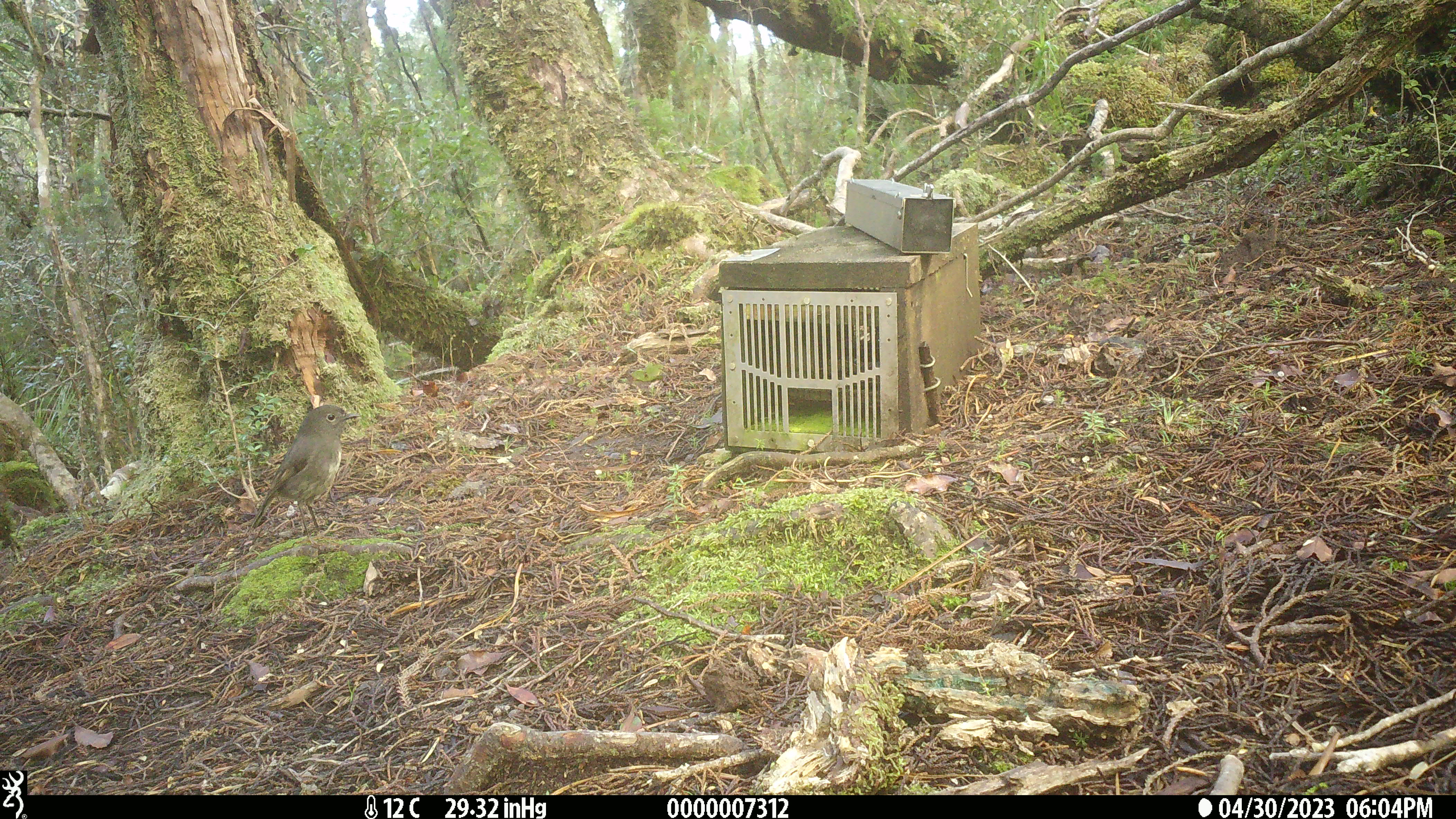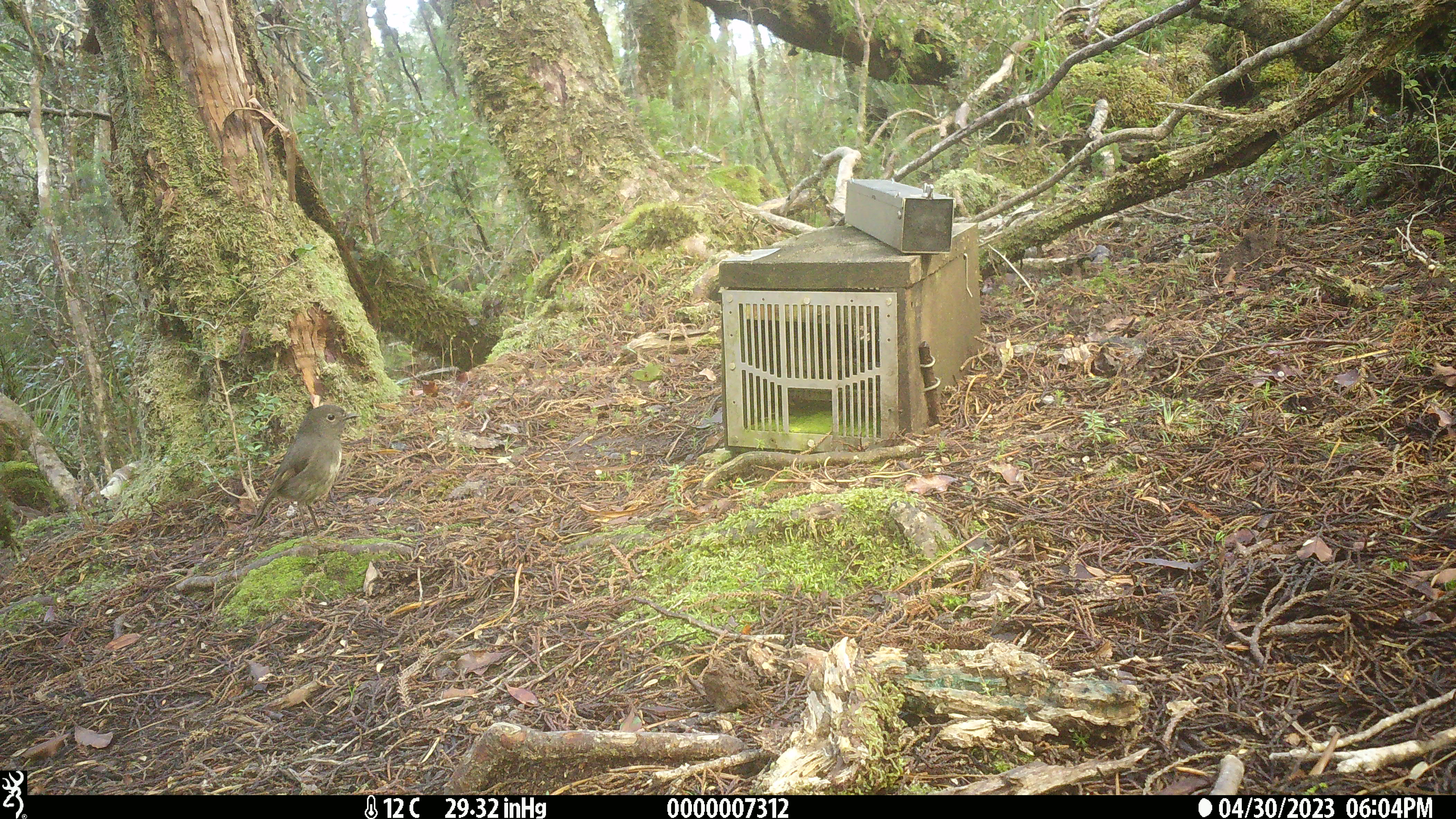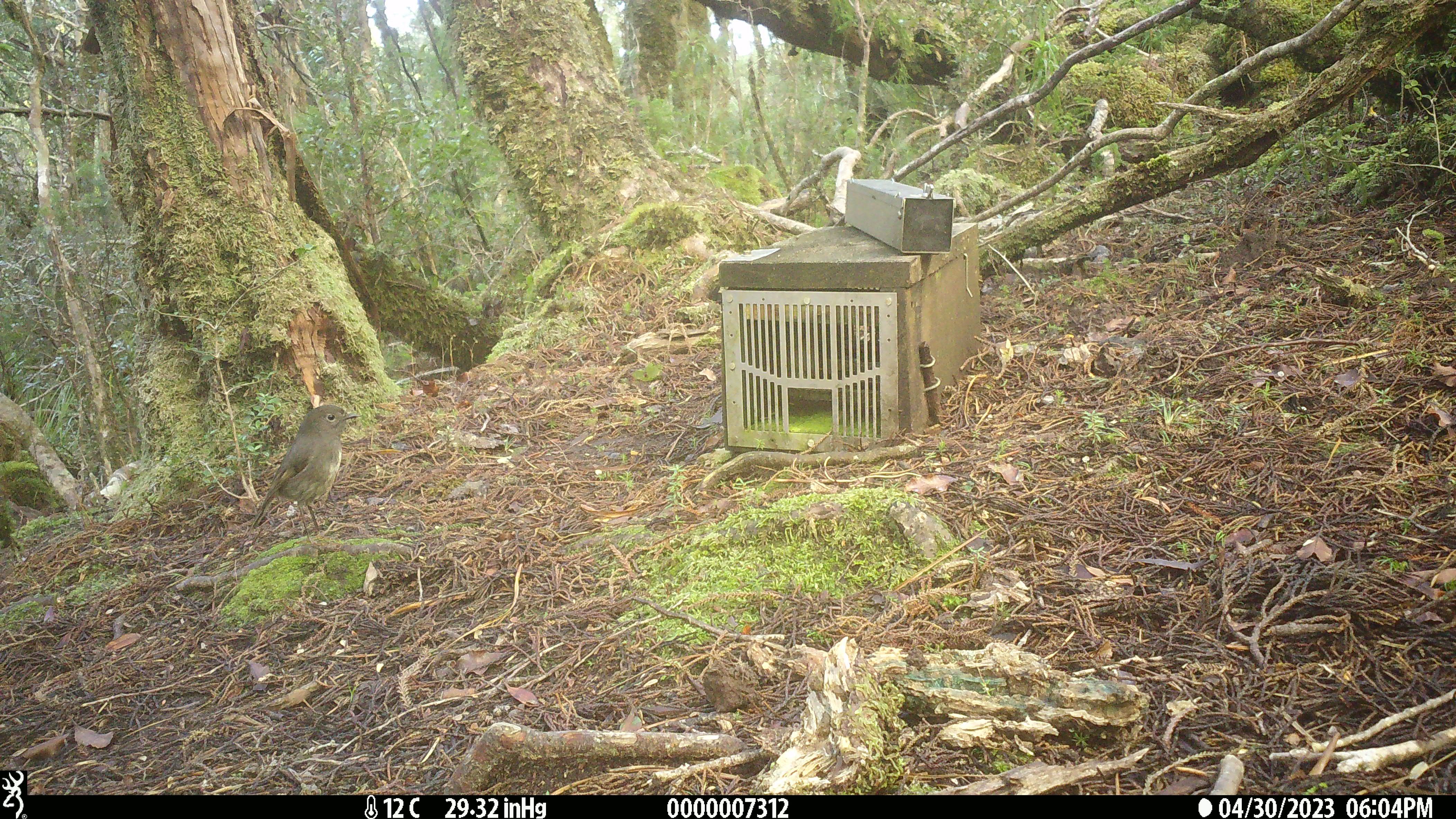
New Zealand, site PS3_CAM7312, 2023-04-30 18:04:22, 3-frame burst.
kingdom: Animalia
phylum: Chordata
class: Aves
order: Passeriformes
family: Petroicidae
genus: Petroica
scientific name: Petroica australis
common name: new zealand robin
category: robin